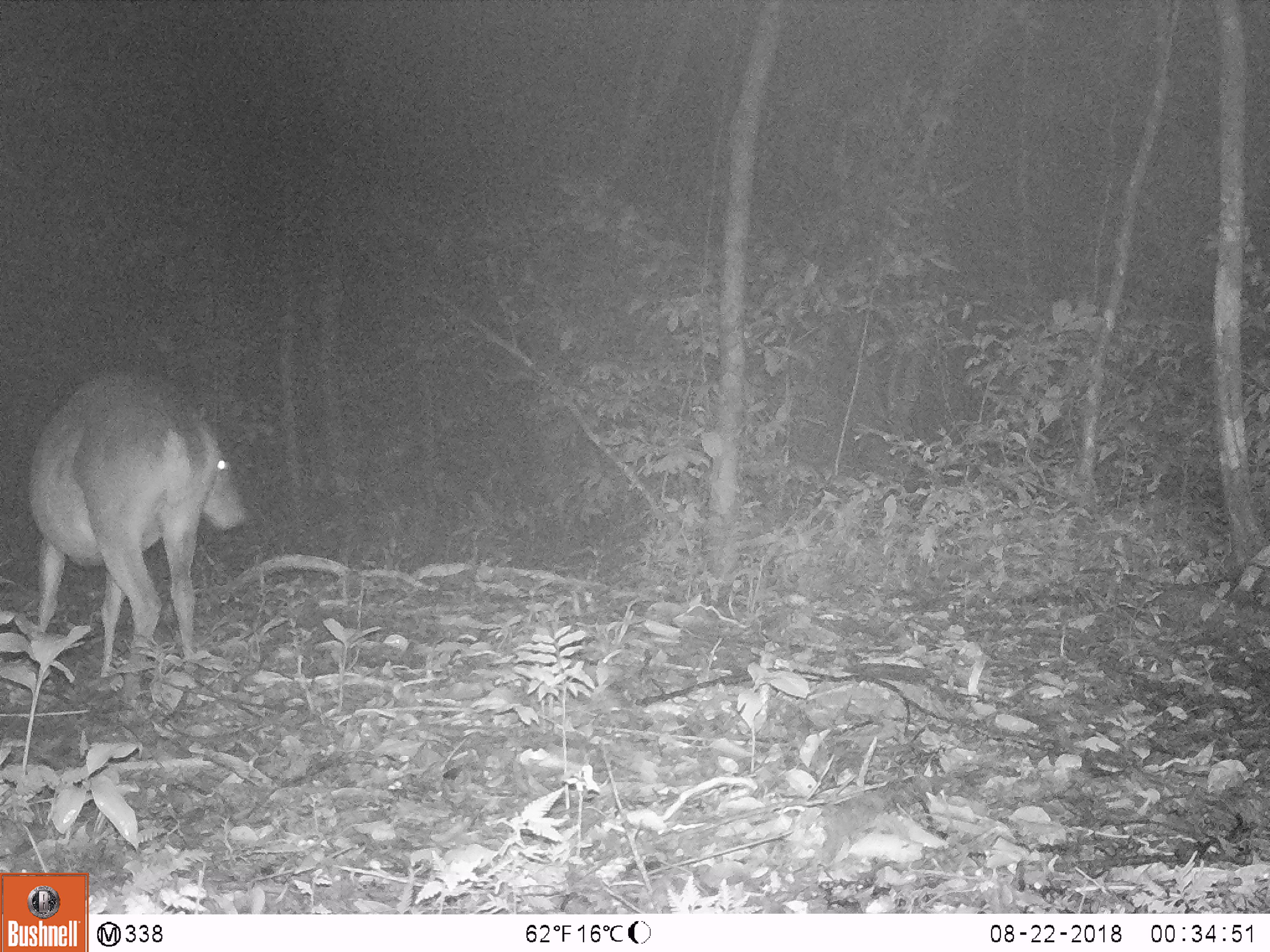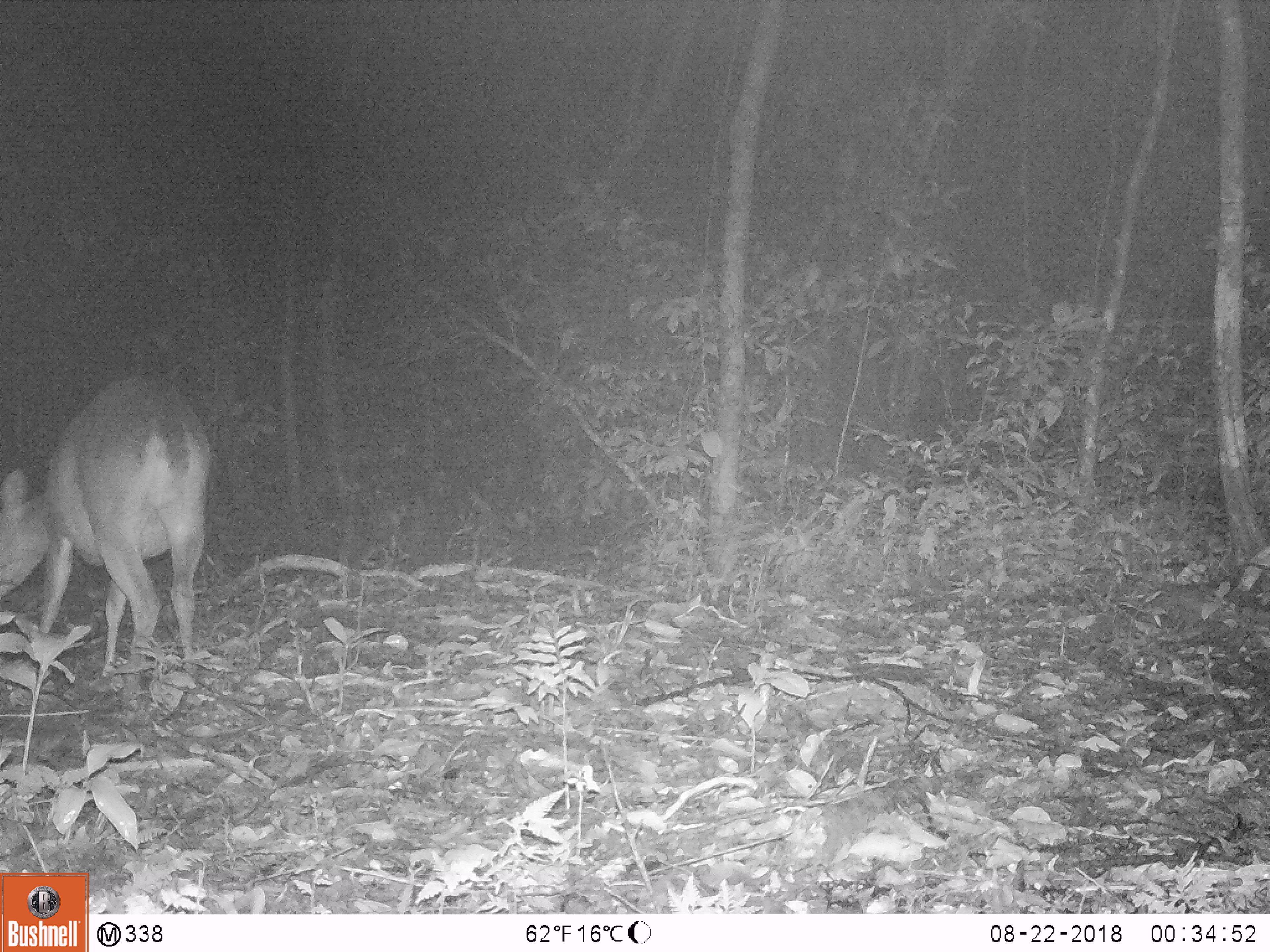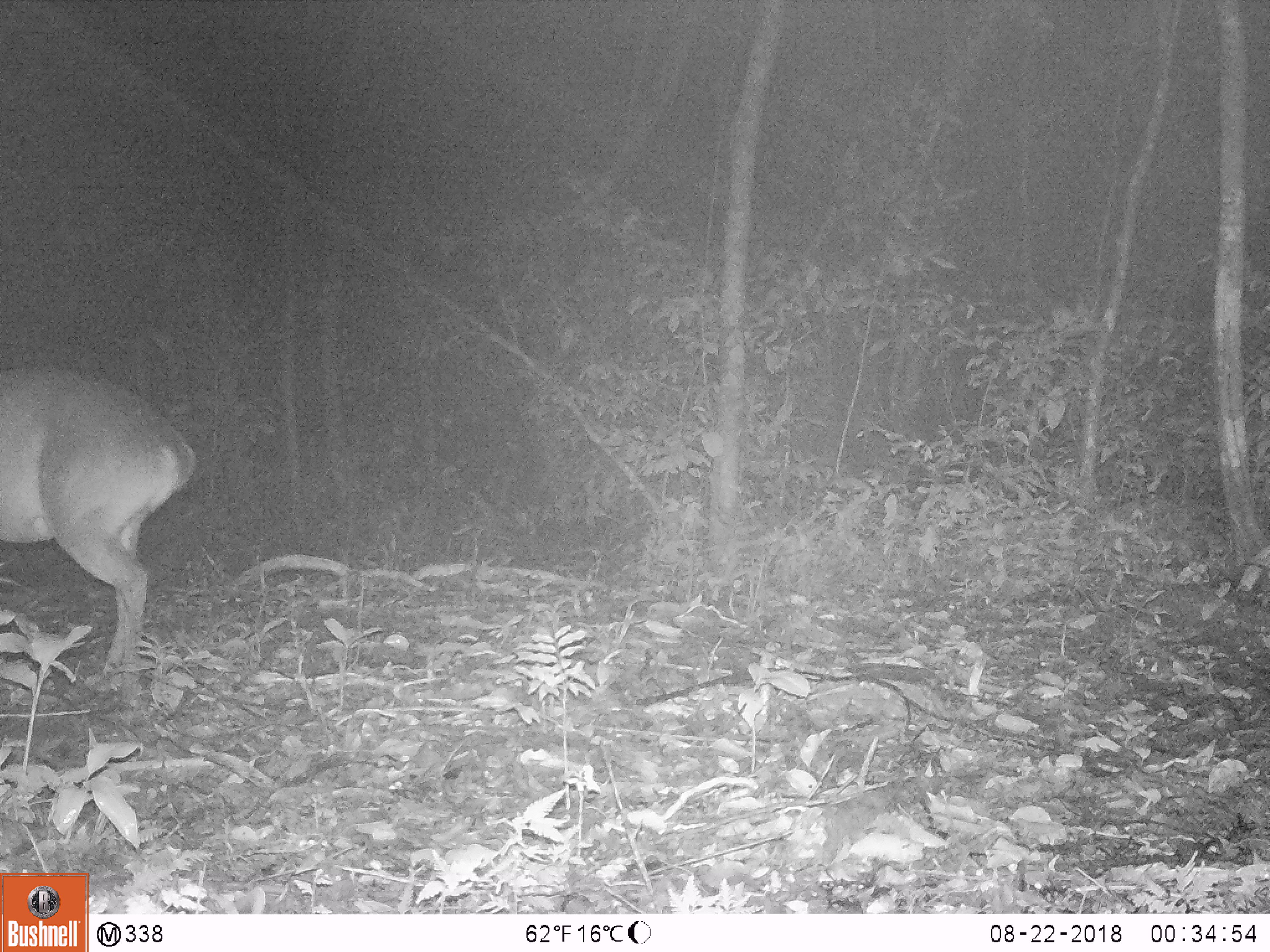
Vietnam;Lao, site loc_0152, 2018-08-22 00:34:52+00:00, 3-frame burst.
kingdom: Animalia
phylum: Chordata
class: Mammalia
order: Artiodactyla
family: Cervidae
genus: Muntiacus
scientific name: Muntiacus vuquangensis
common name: large-antlered muntjac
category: large antlered muntjac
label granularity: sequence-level